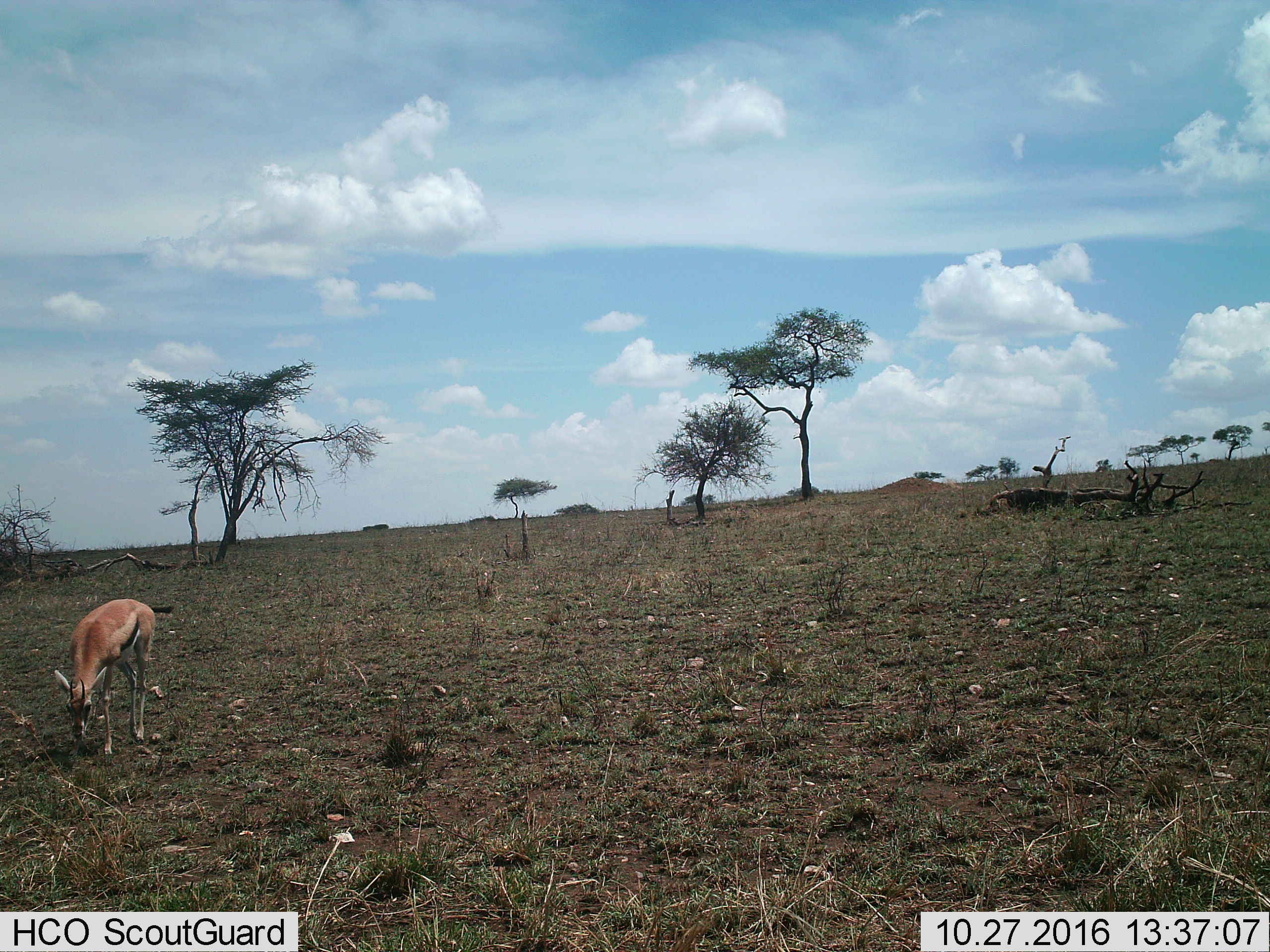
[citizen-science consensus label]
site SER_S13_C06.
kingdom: Animalia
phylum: Chordata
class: Mammalia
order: Artiodactyla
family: Bovidae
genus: Eudorcas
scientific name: Eudorcas thomsonii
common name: thomson's gazelle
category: gazellethomsons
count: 1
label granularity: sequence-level